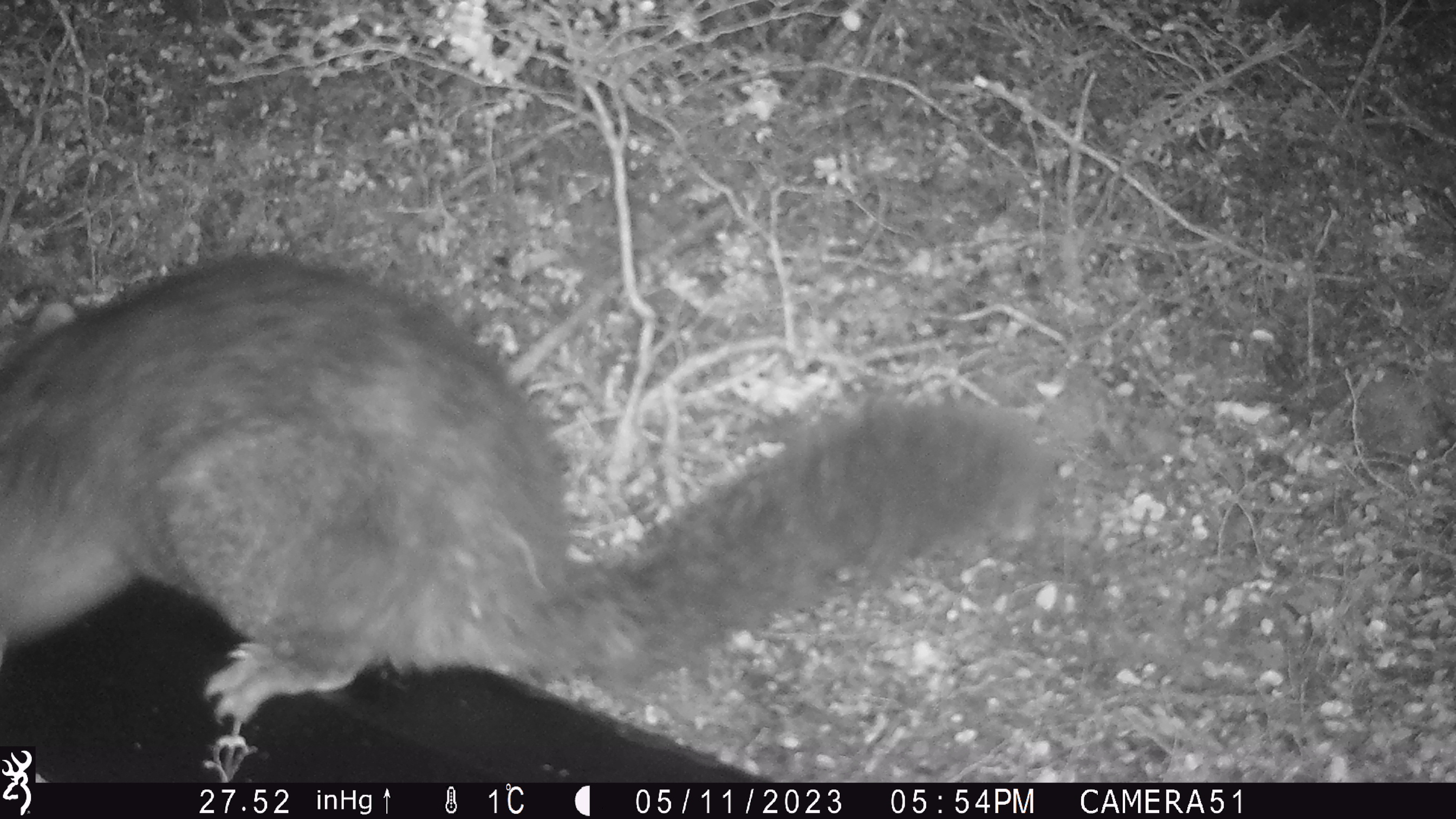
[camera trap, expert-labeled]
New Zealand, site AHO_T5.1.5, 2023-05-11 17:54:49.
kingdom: Animalia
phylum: Chordata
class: Mammalia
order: Carnivora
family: Mustelidae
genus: Mustela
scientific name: Mustela erminea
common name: stoat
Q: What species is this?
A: Stoat (Mustela erminea).